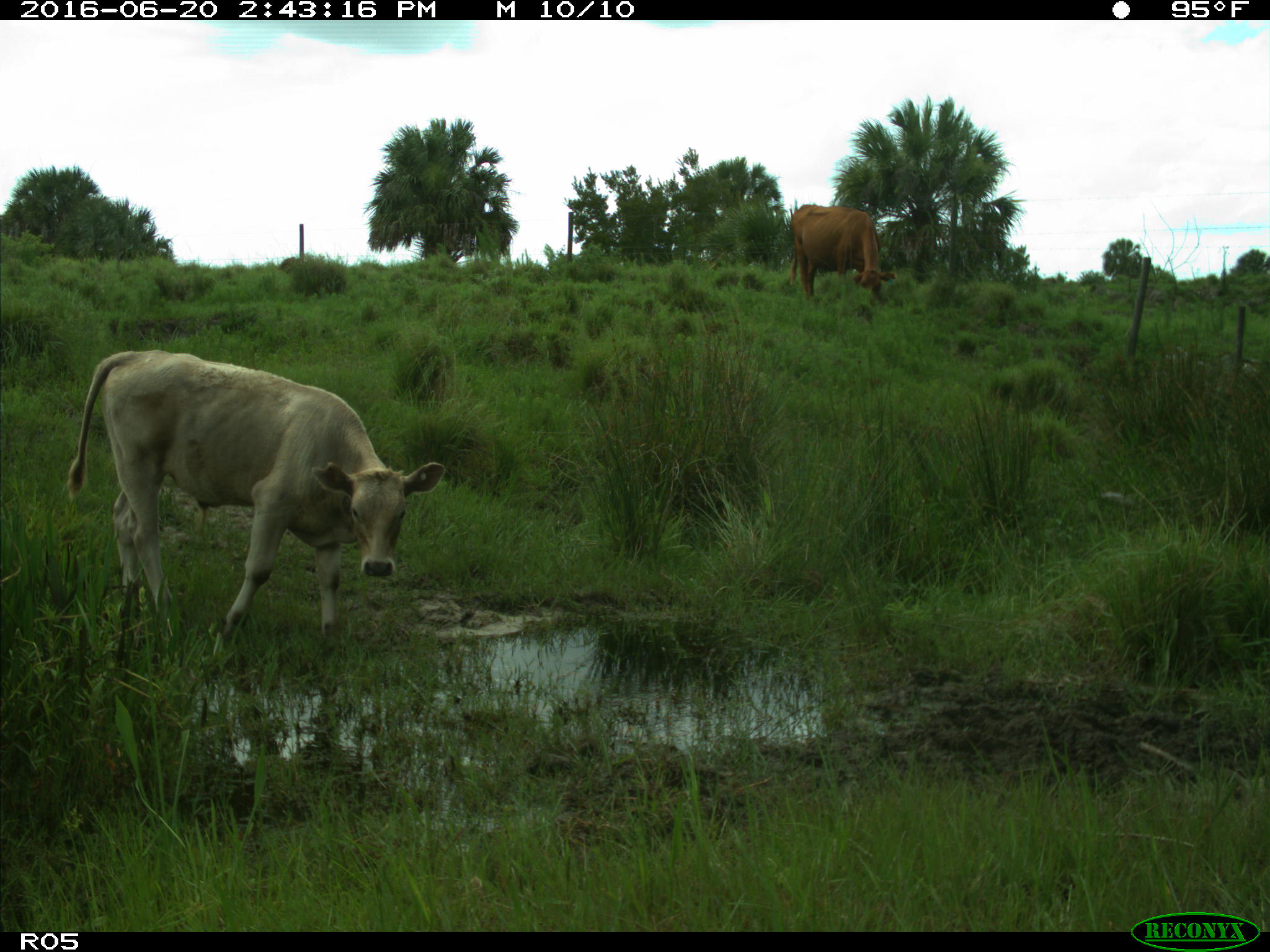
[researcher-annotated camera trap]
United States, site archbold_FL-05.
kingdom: Animalia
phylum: Chordata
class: Mammalia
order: Artiodactyla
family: Bovidae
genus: Bos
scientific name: Bos taurus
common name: domestic cow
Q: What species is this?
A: Bos taurus (domestic cow).